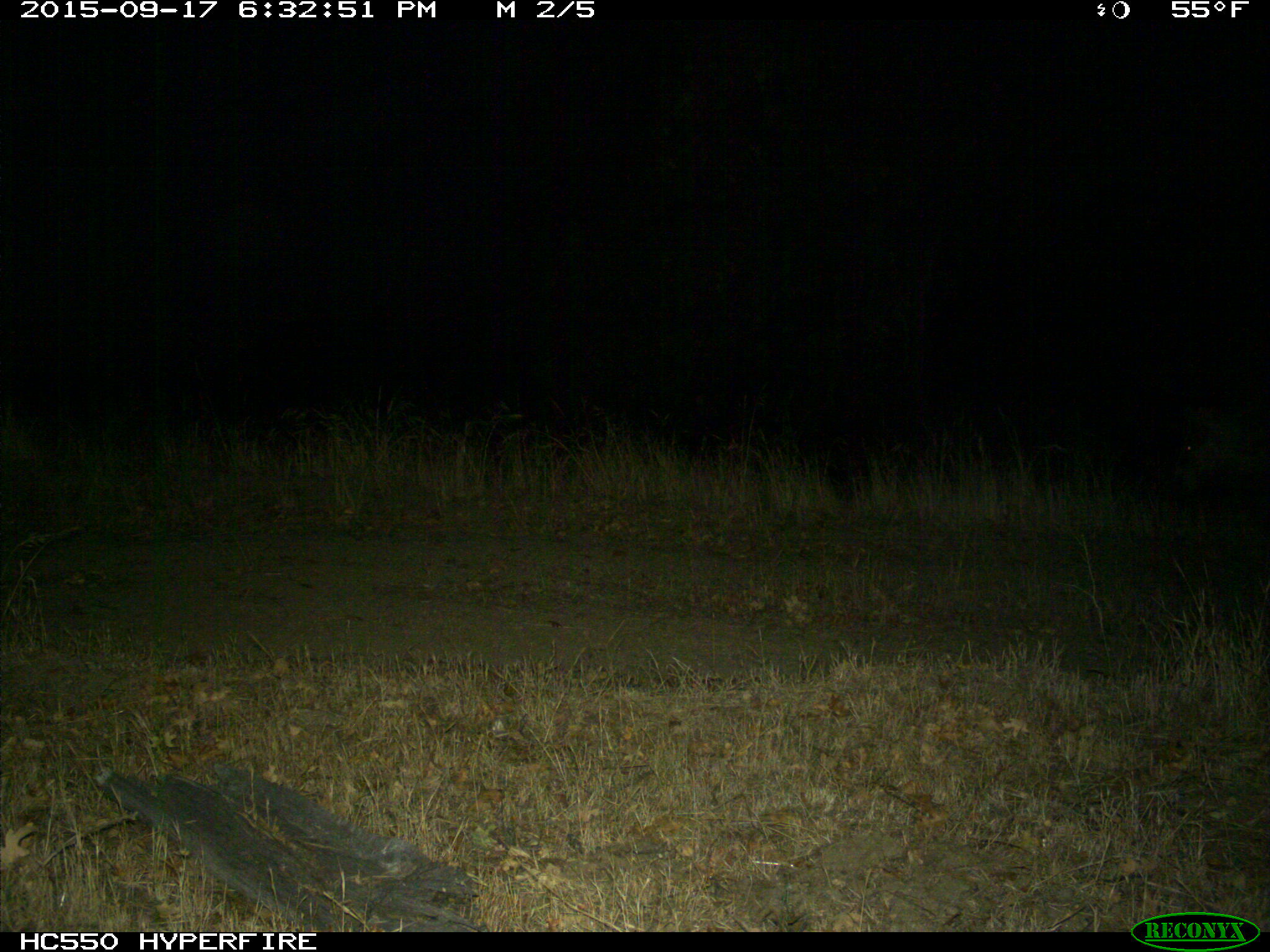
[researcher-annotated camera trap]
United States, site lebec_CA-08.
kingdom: Animalia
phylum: Chordata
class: Mammalia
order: Artiodactyla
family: Suidae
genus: Sus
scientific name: Sus scrofa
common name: wild boar